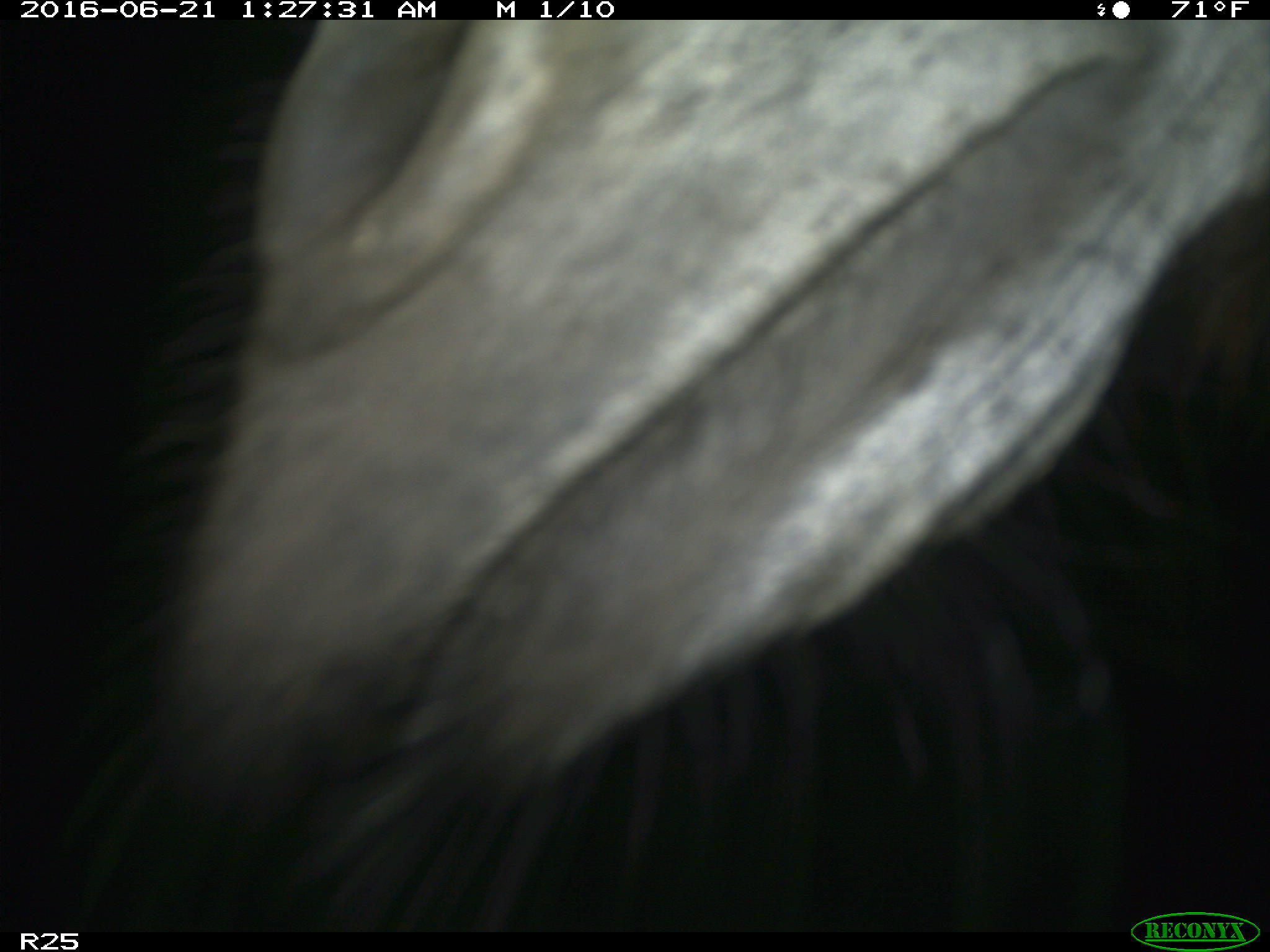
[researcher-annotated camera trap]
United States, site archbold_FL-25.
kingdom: Animalia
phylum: Chordata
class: Mammalia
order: Artiodactyla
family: Bovidae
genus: Bos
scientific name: Bos taurus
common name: domestic cow